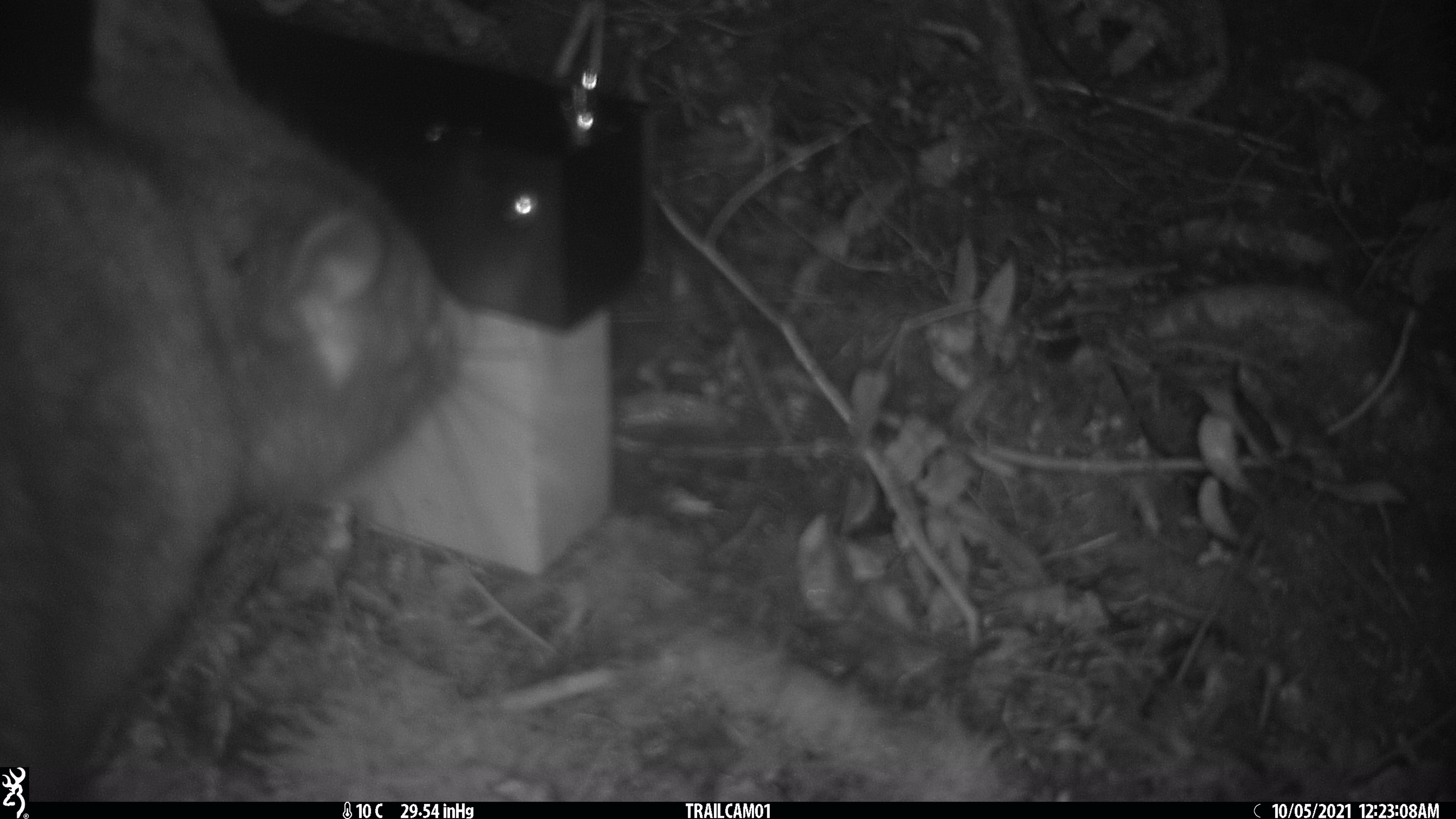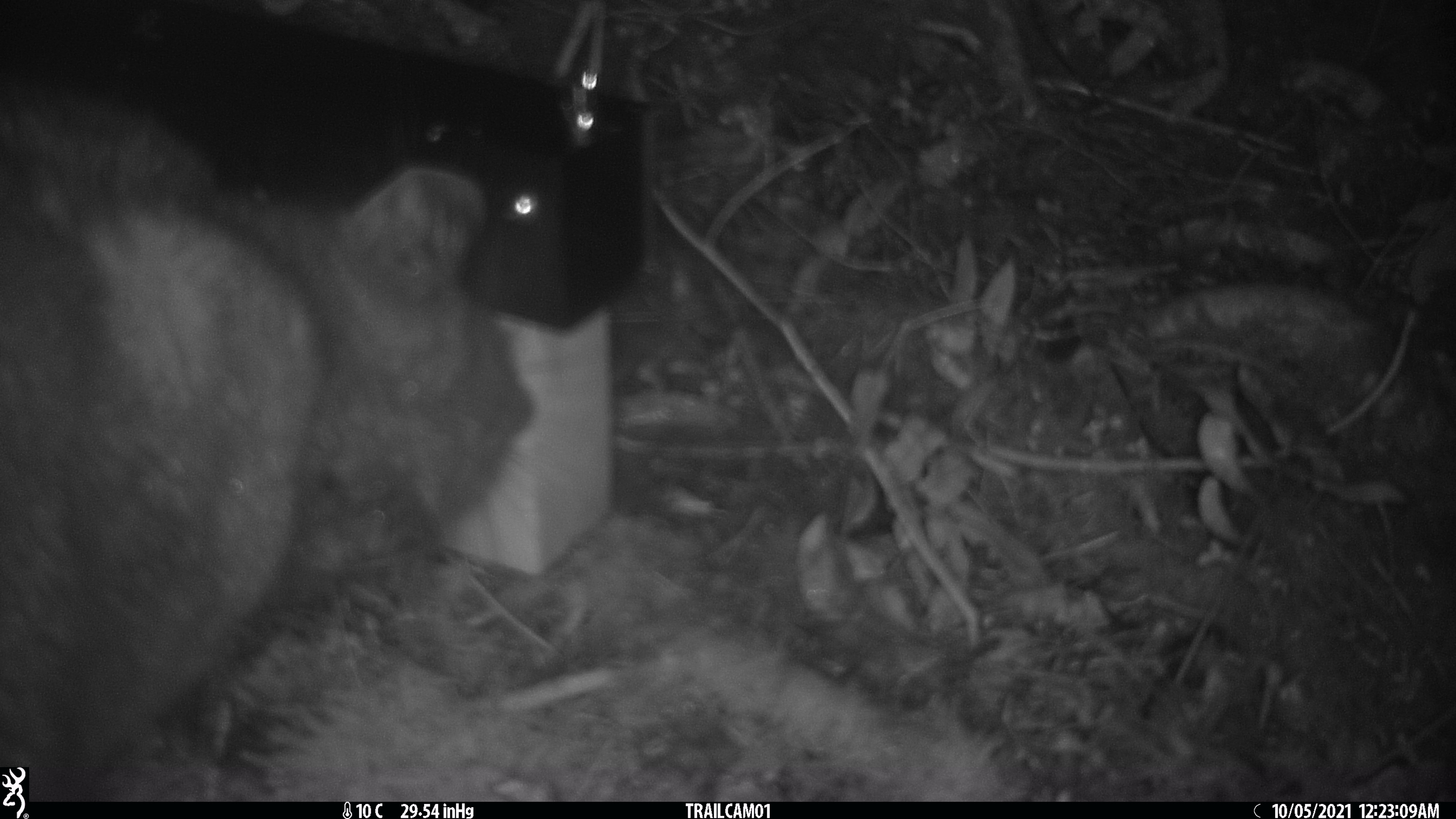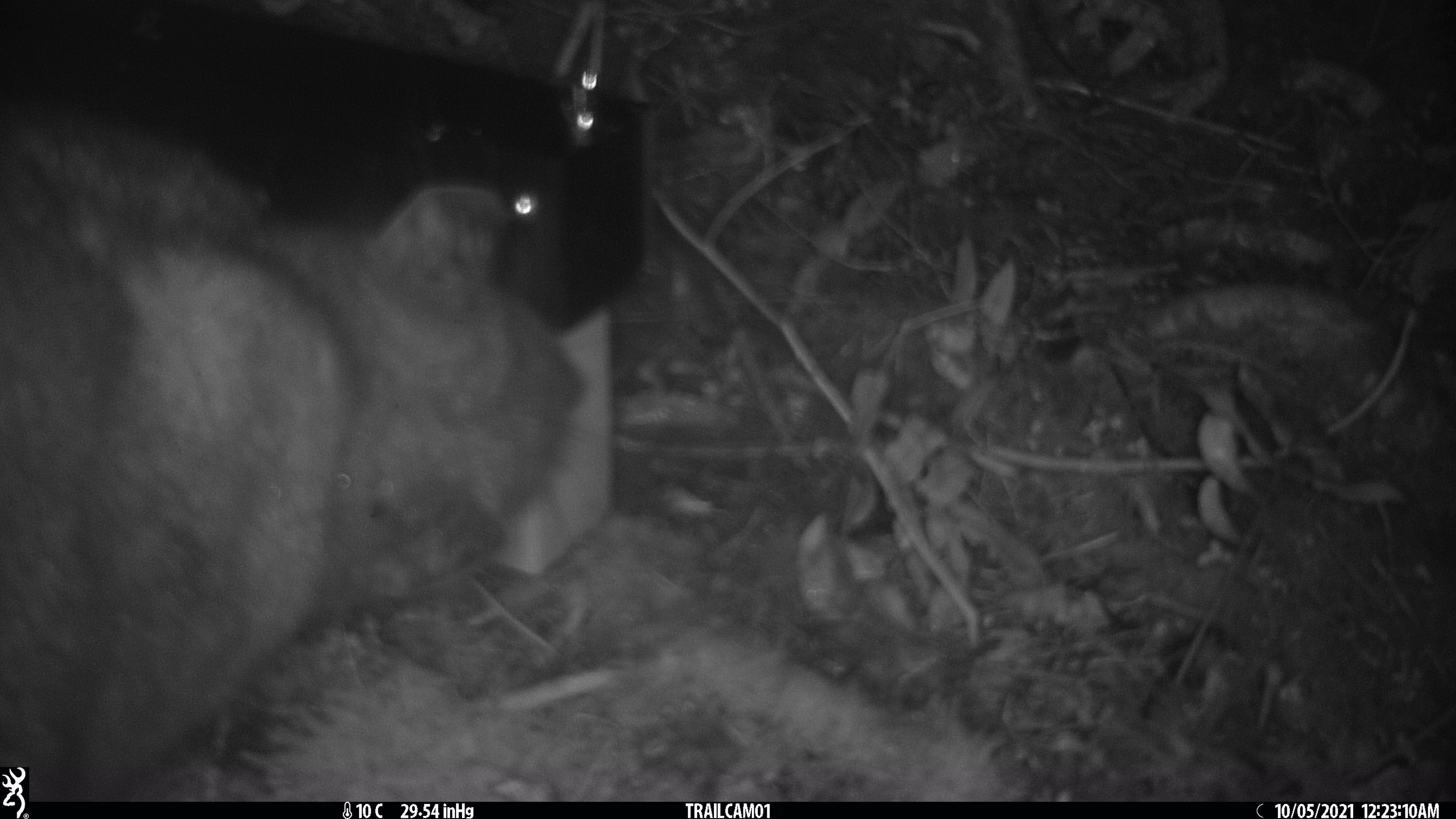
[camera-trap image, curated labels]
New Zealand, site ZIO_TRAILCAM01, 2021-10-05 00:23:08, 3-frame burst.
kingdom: Animalia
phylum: Chordata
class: Mammalia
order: Diprotodontia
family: Phalangeridae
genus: Trichosurus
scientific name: Trichosurus vulpecula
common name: common brushtail possum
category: possum